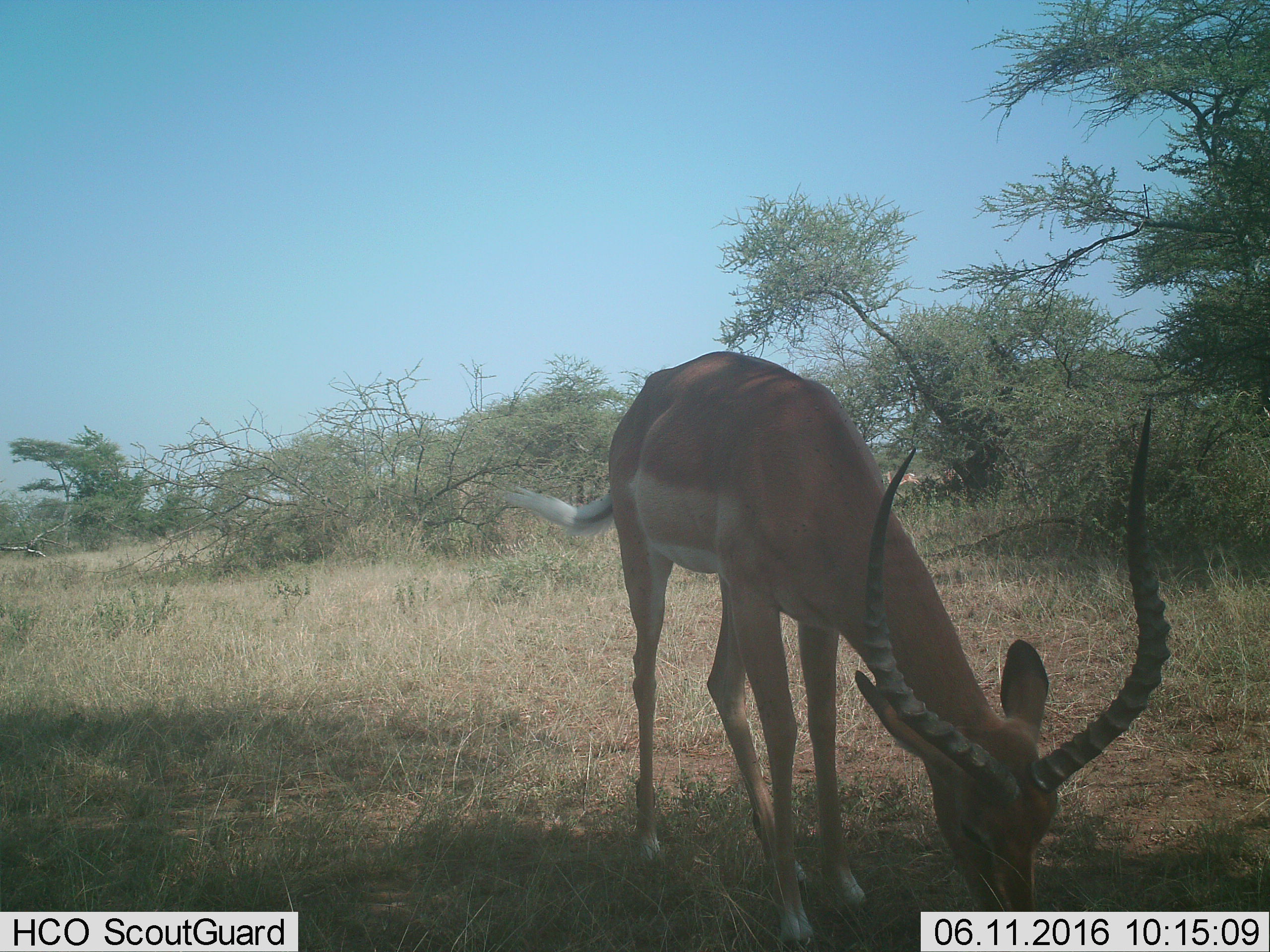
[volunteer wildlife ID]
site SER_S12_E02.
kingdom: Animalia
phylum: Chordata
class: Mammalia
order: Artiodactyla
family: Bovidae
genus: Aepyceros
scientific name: Aepyceros melampus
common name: impala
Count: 3.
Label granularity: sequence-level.